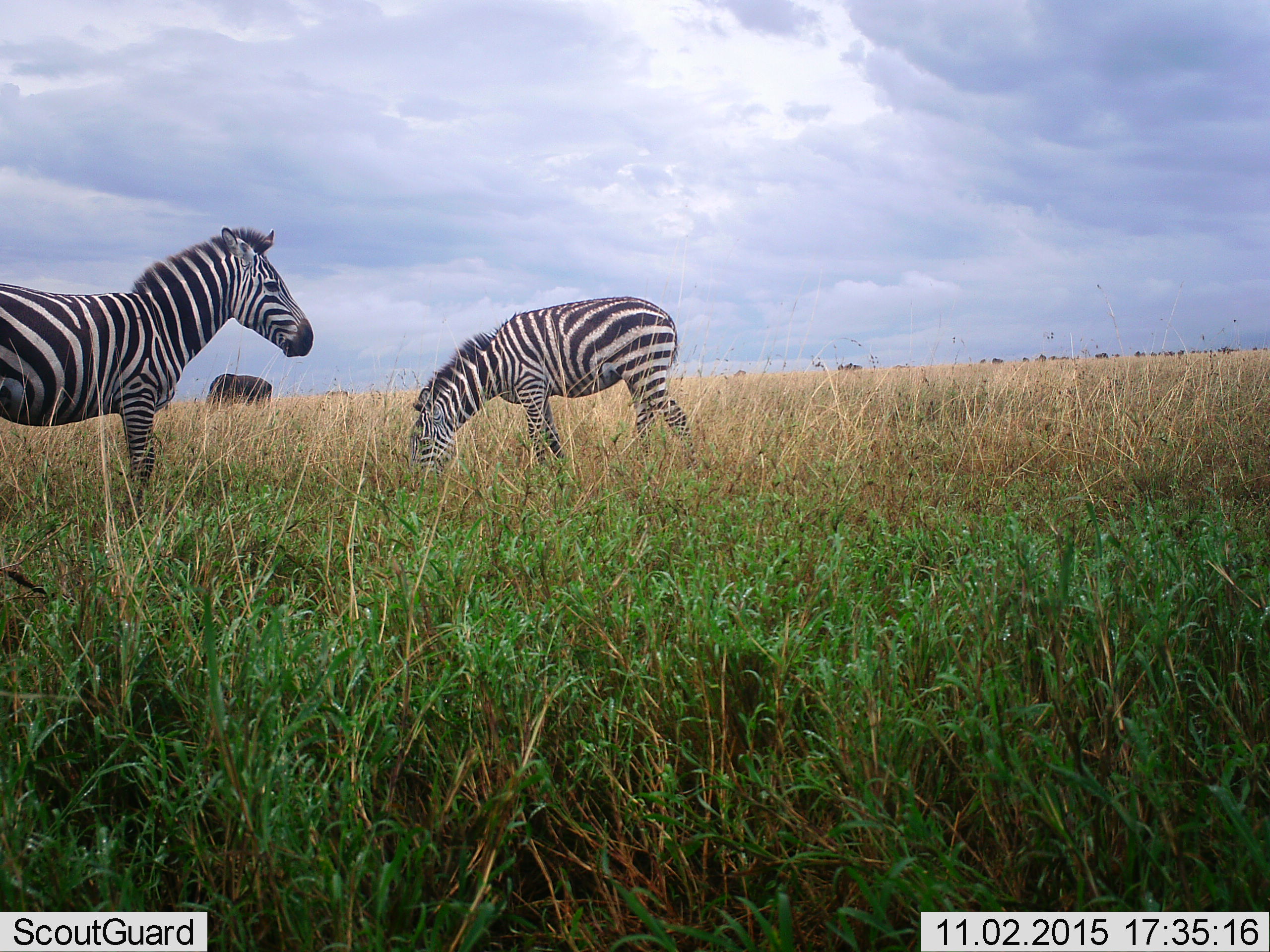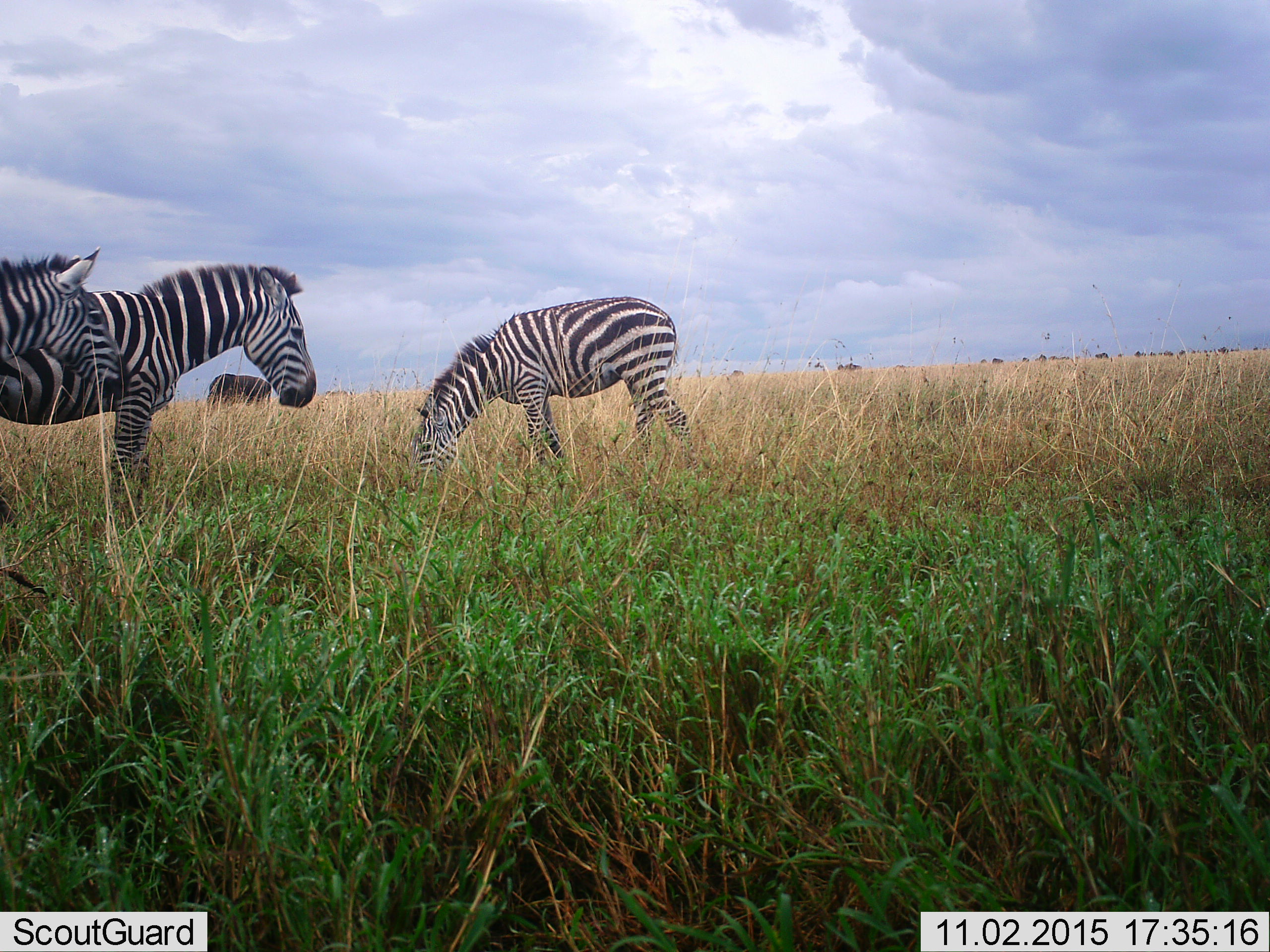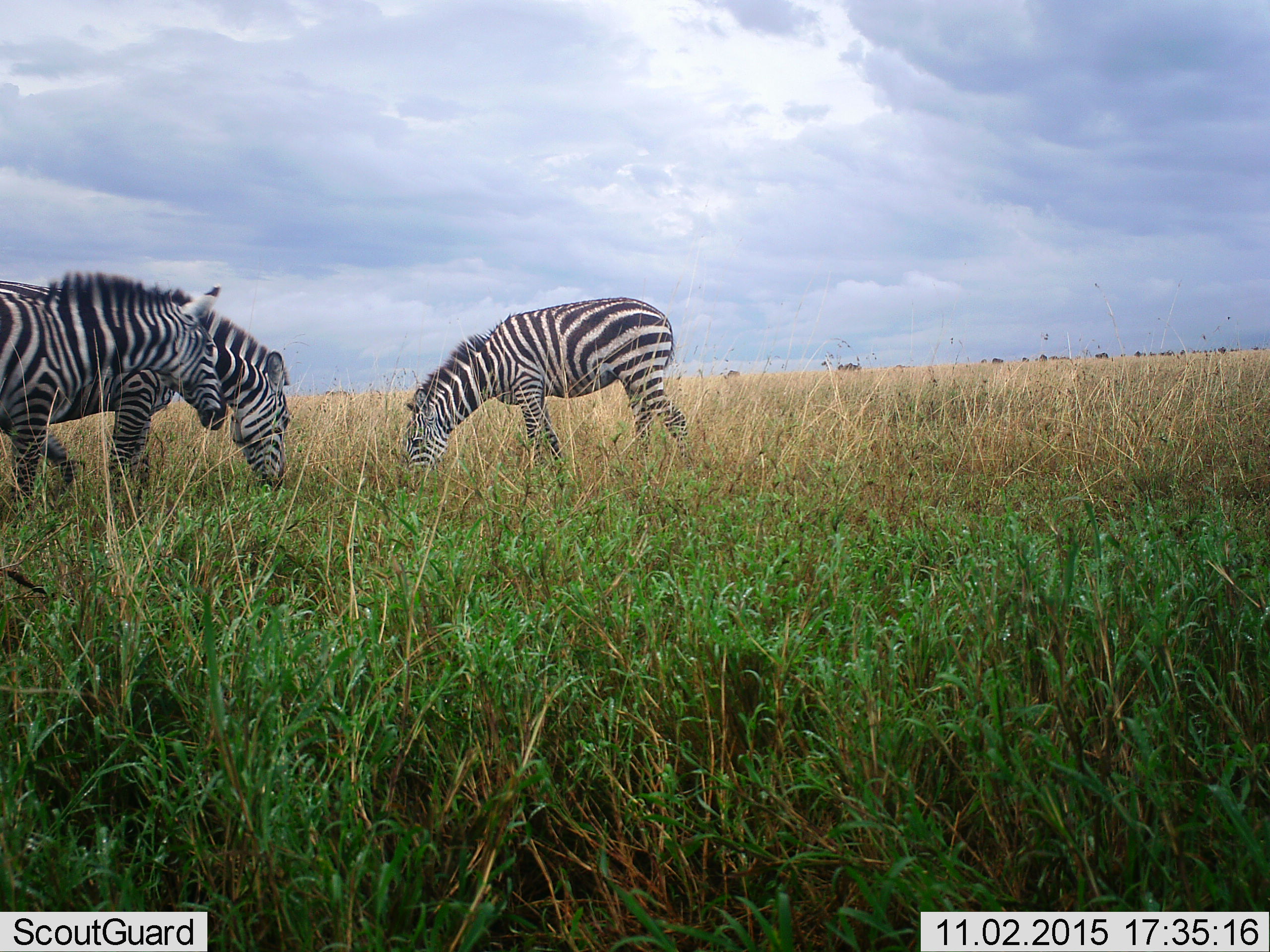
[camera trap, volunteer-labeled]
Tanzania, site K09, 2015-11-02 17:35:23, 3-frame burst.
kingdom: Animalia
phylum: Chordata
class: Mammalia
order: Perissodactyla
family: Equidae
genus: Equus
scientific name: Equus quagga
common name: plains zebra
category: zebra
Zebra (plains zebra) (Equus quagga), count 3. Behavior (volunteer vote fractions): standing 40%, resting 0%, moving 10%, interacting 0%. Young present (vote fraction): 0%. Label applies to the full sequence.